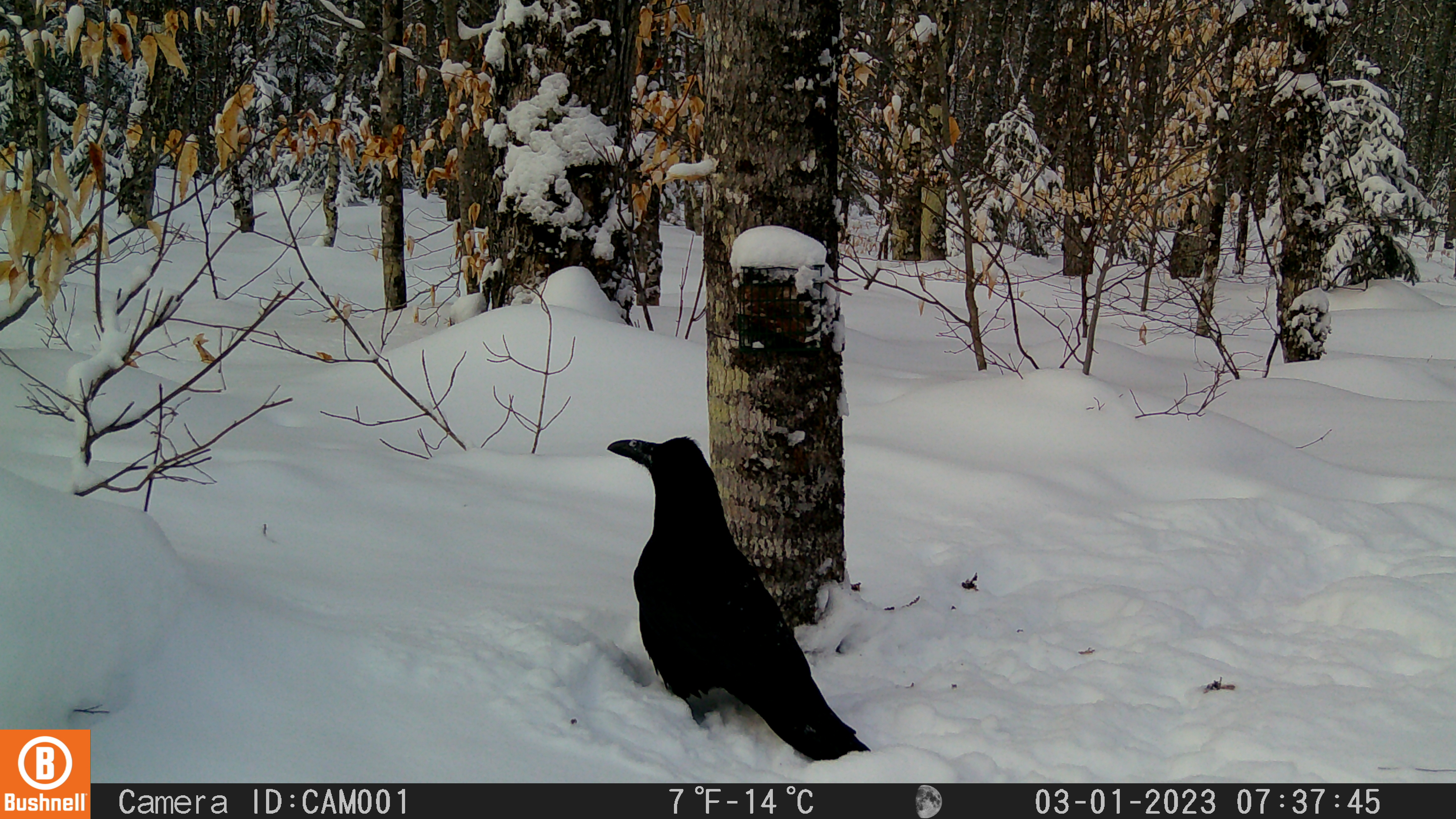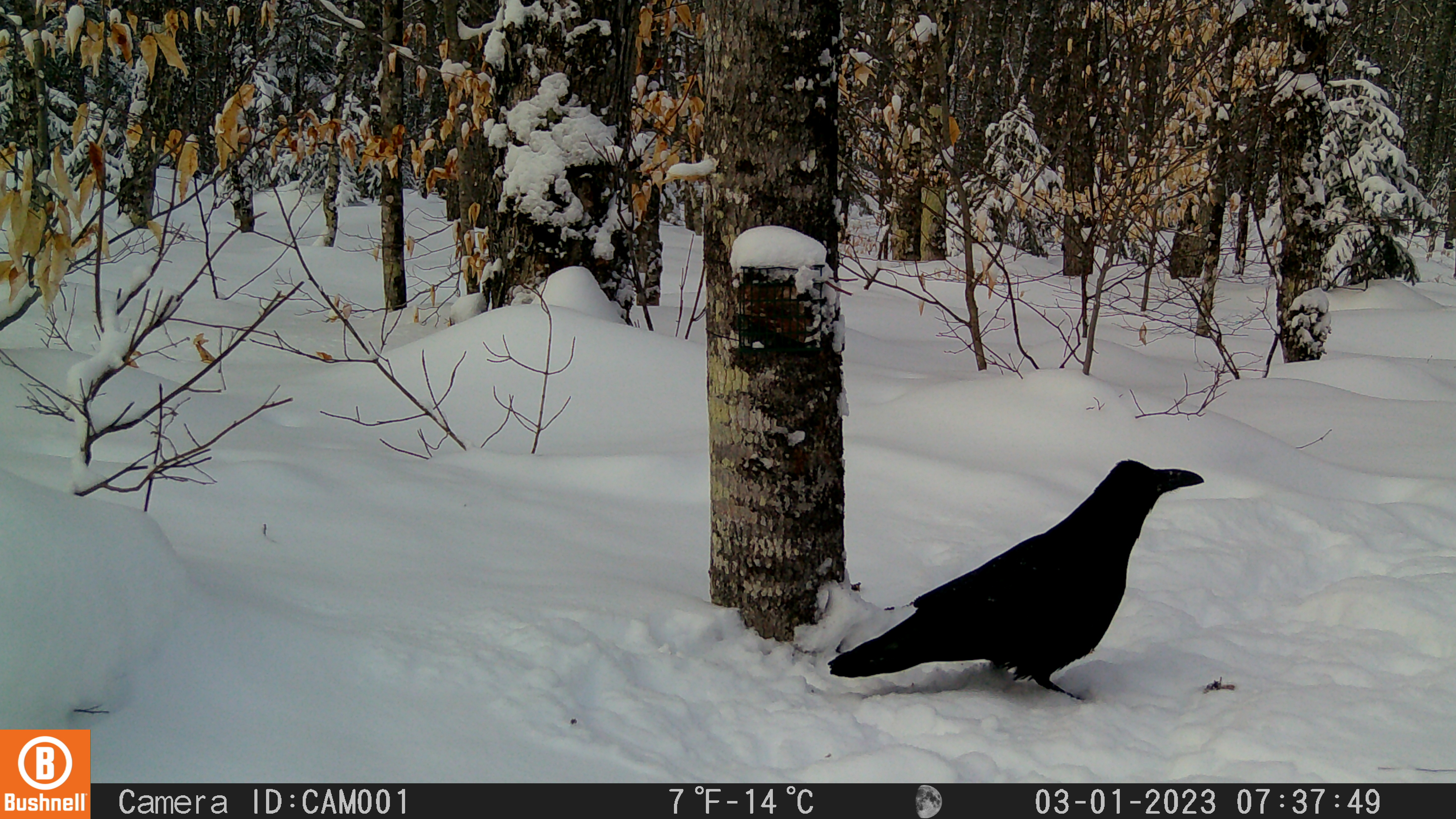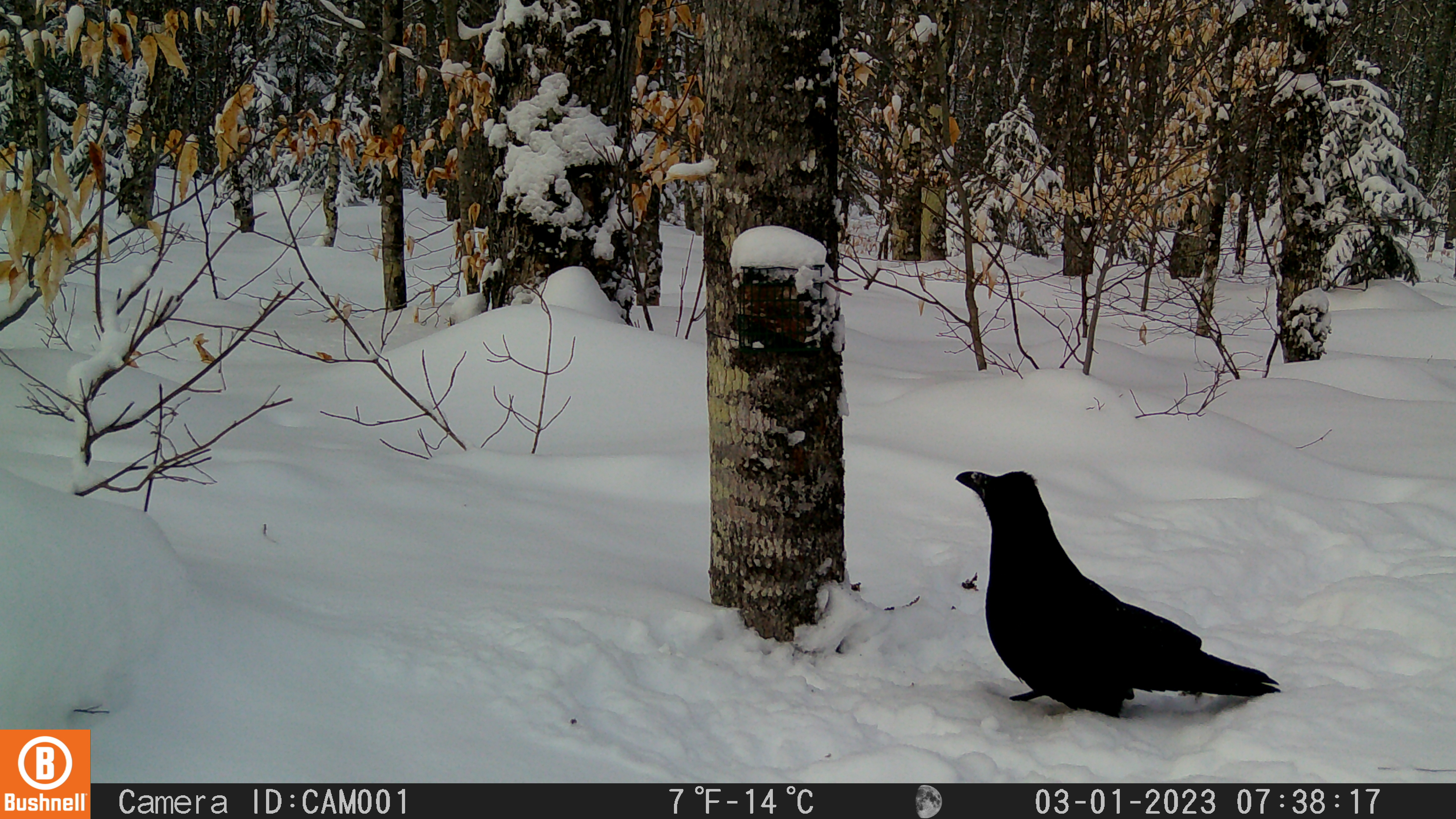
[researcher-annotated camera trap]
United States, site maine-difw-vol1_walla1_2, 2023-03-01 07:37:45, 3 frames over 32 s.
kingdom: Animalia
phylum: Chordata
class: Aves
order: Passeriformes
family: Corvidae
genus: Corvus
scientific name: Corvus corax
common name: common raven